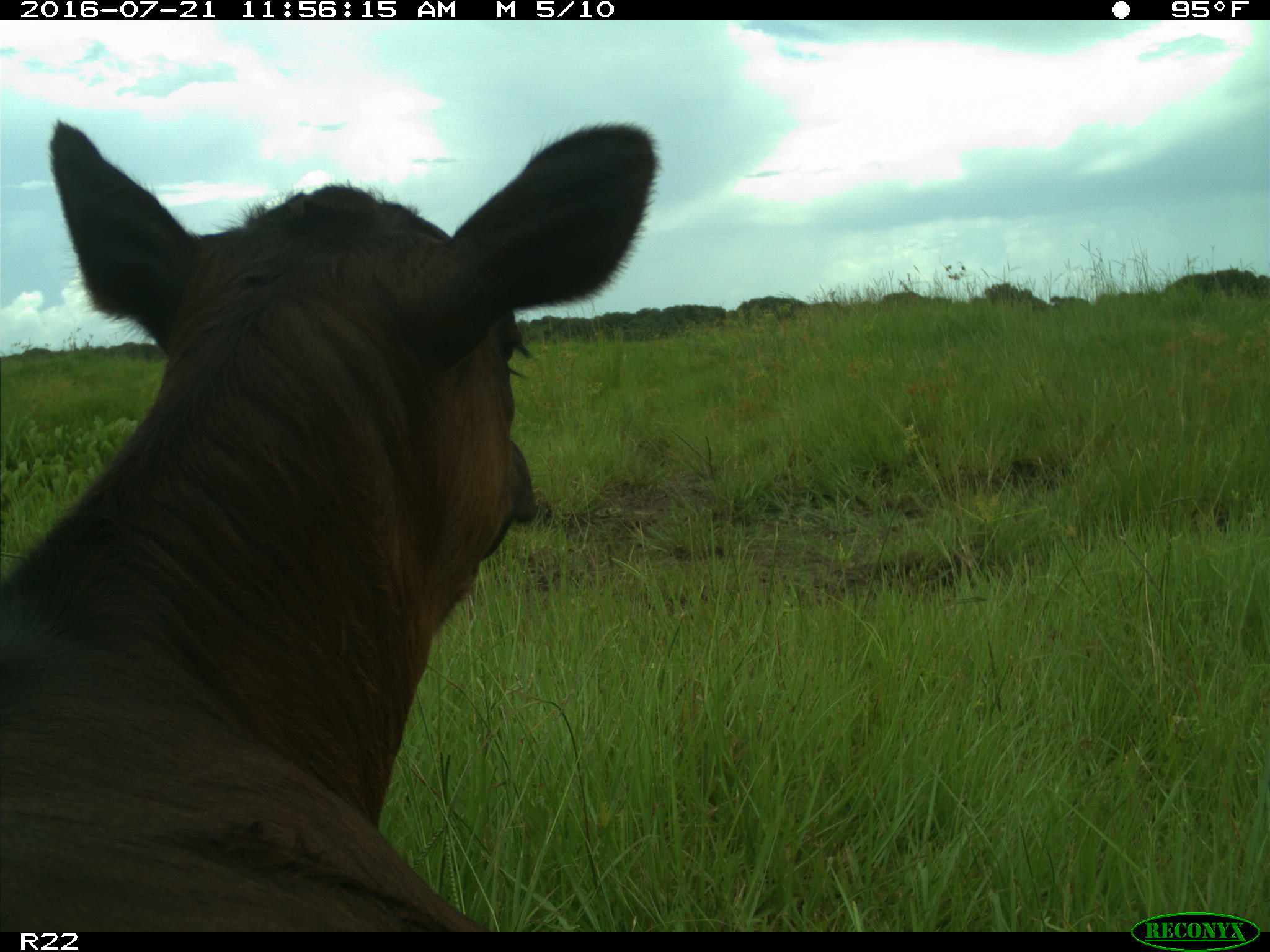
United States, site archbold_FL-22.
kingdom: Animalia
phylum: Chordata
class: Mammalia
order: Artiodactyla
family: Bovidae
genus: Bos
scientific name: Bos taurus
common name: domestic cow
Bos taurus (domestic cow).